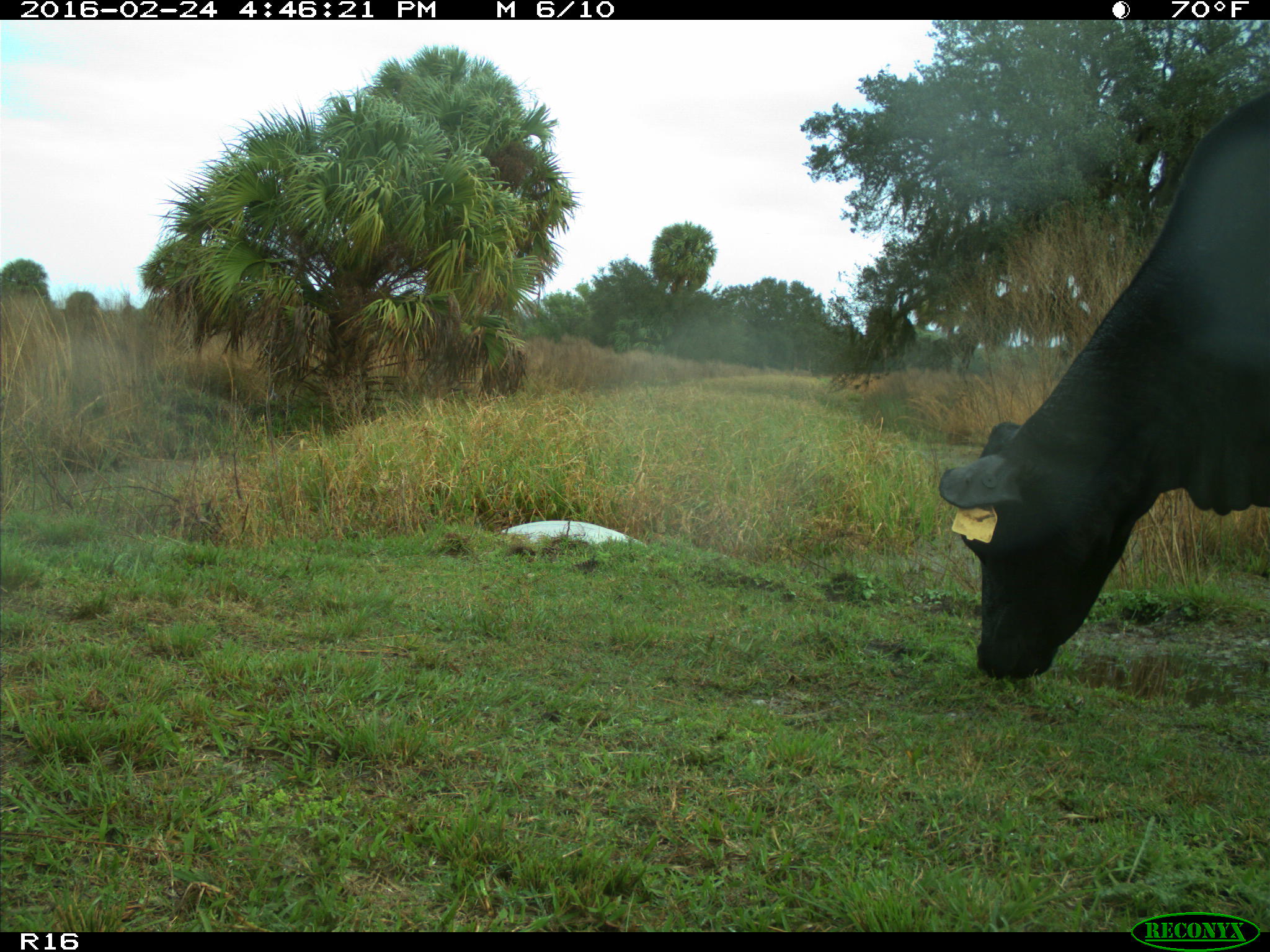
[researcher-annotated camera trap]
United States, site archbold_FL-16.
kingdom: Animalia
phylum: Chordata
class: Mammalia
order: Artiodactyla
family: Bovidae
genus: Bos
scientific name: Bos taurus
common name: domestic cow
Bos taurus (domestic cow).